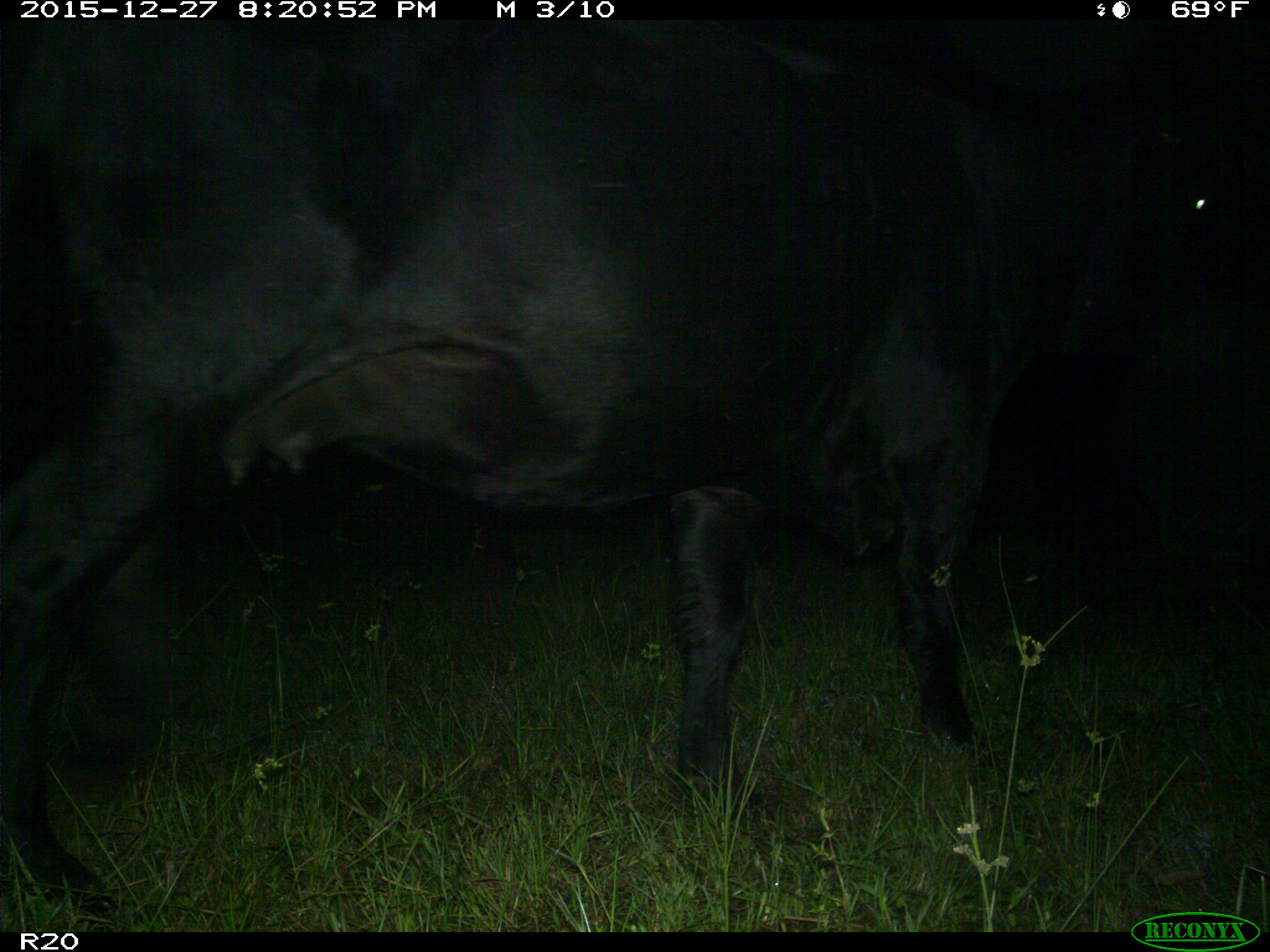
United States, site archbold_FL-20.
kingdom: Animalia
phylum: Chordata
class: Mammalia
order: Artiodactyla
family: Bovidae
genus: Bos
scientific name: Bos taurus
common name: domestic cow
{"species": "Bos taurus (domestic cow)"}